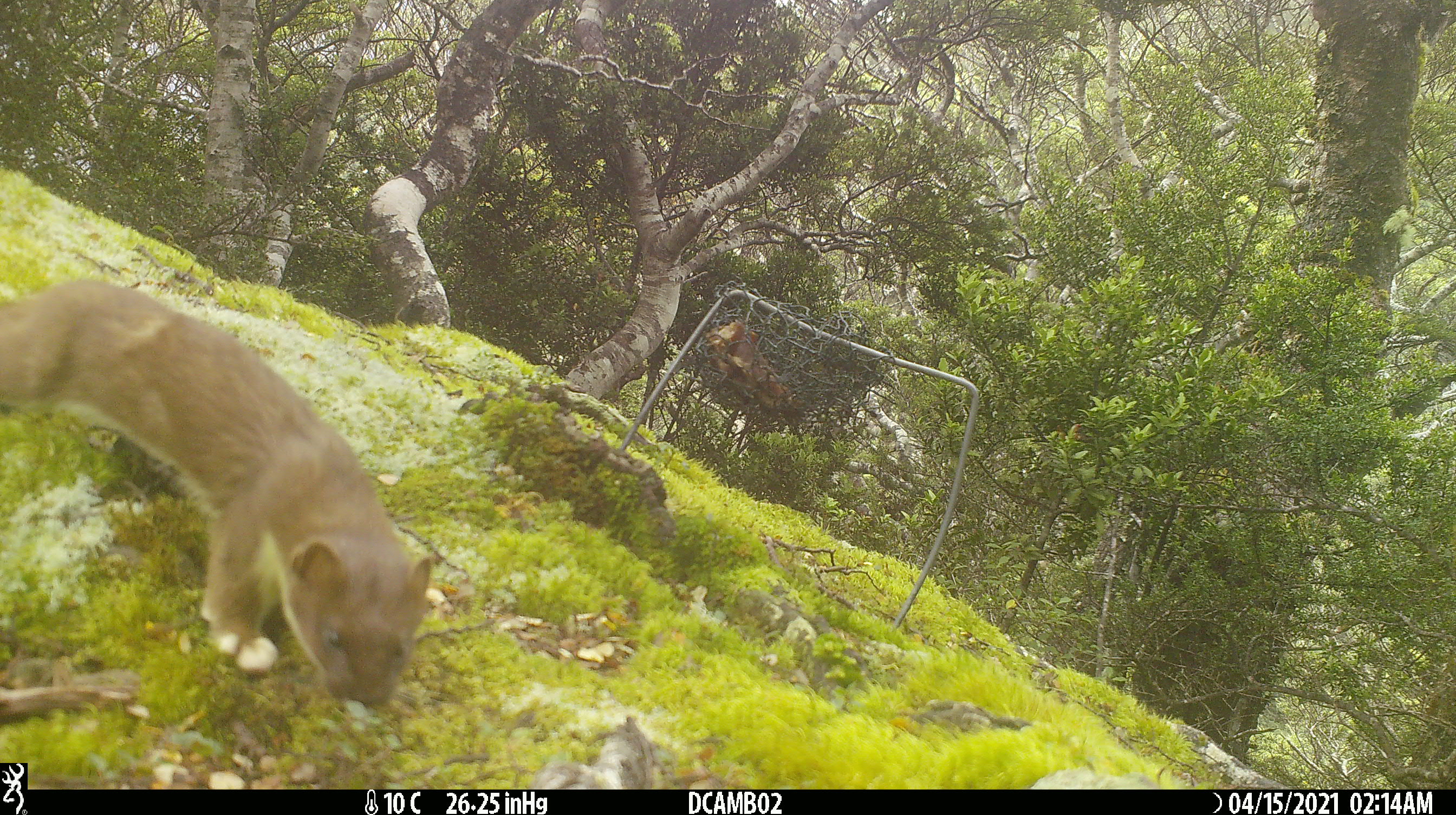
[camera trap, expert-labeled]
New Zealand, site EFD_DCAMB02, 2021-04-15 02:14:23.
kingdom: Animalia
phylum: Chordata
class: Mammalia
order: Carnivora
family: Mustelidae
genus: Mustela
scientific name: Mustela erminea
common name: stoat